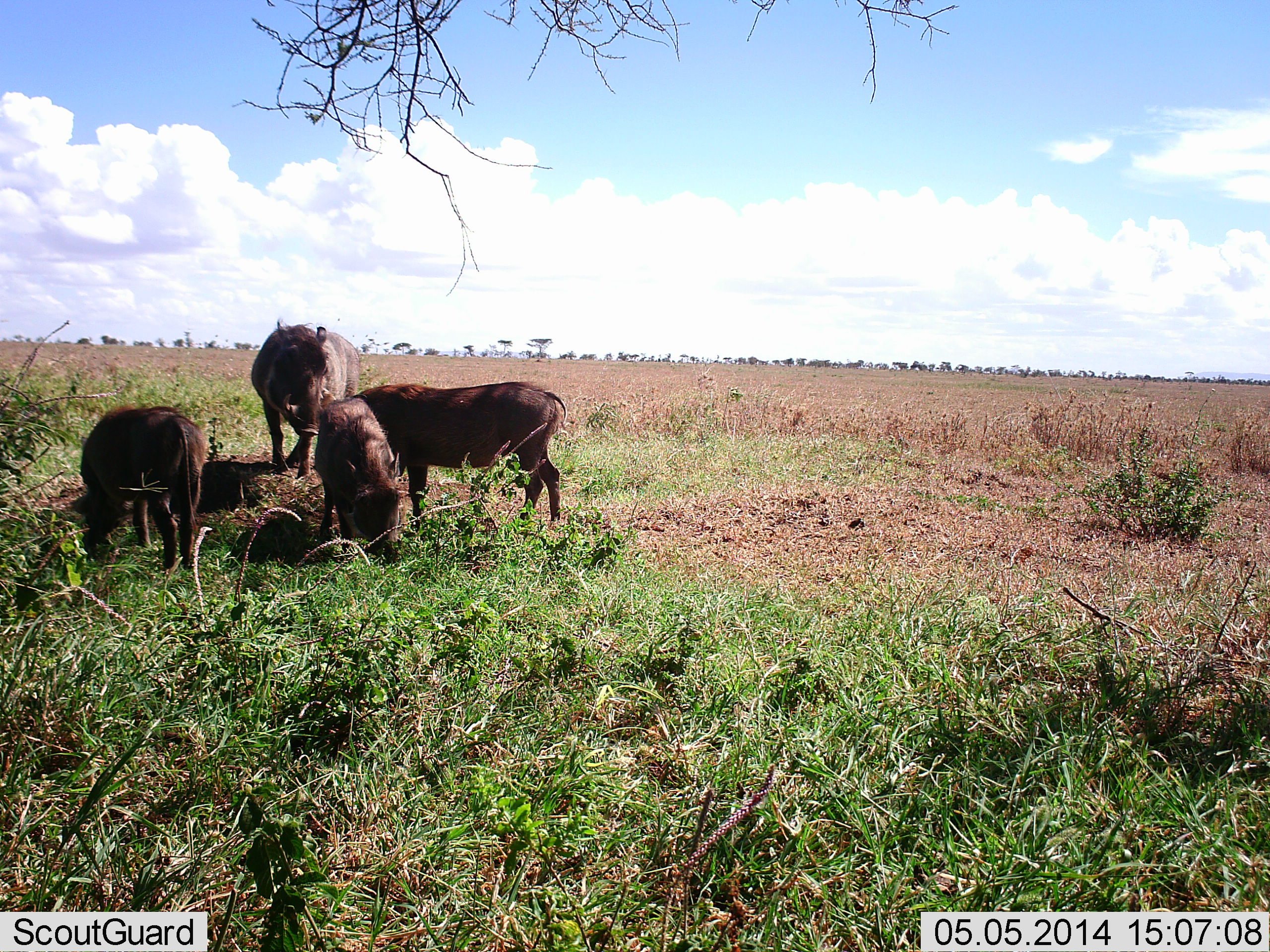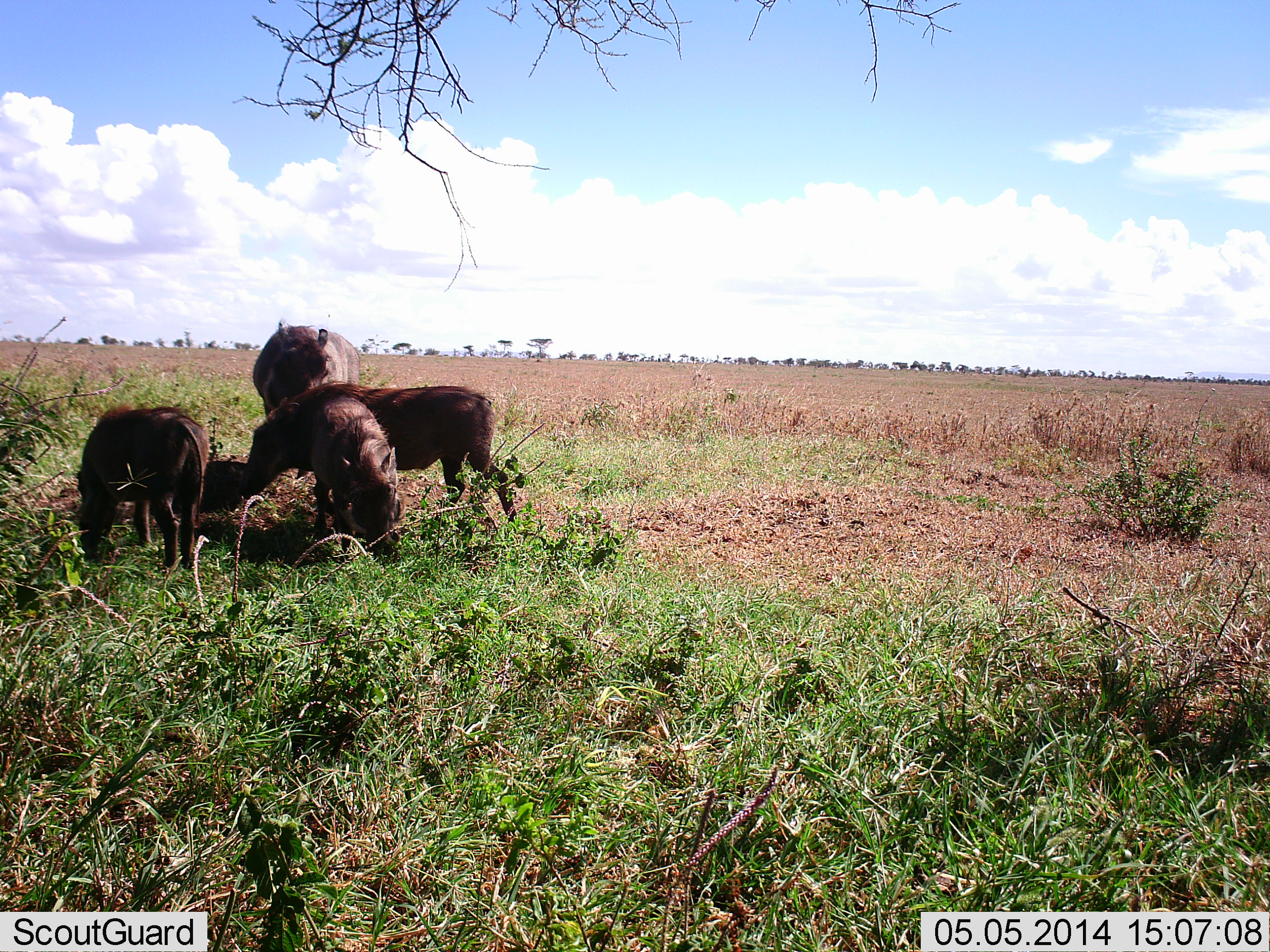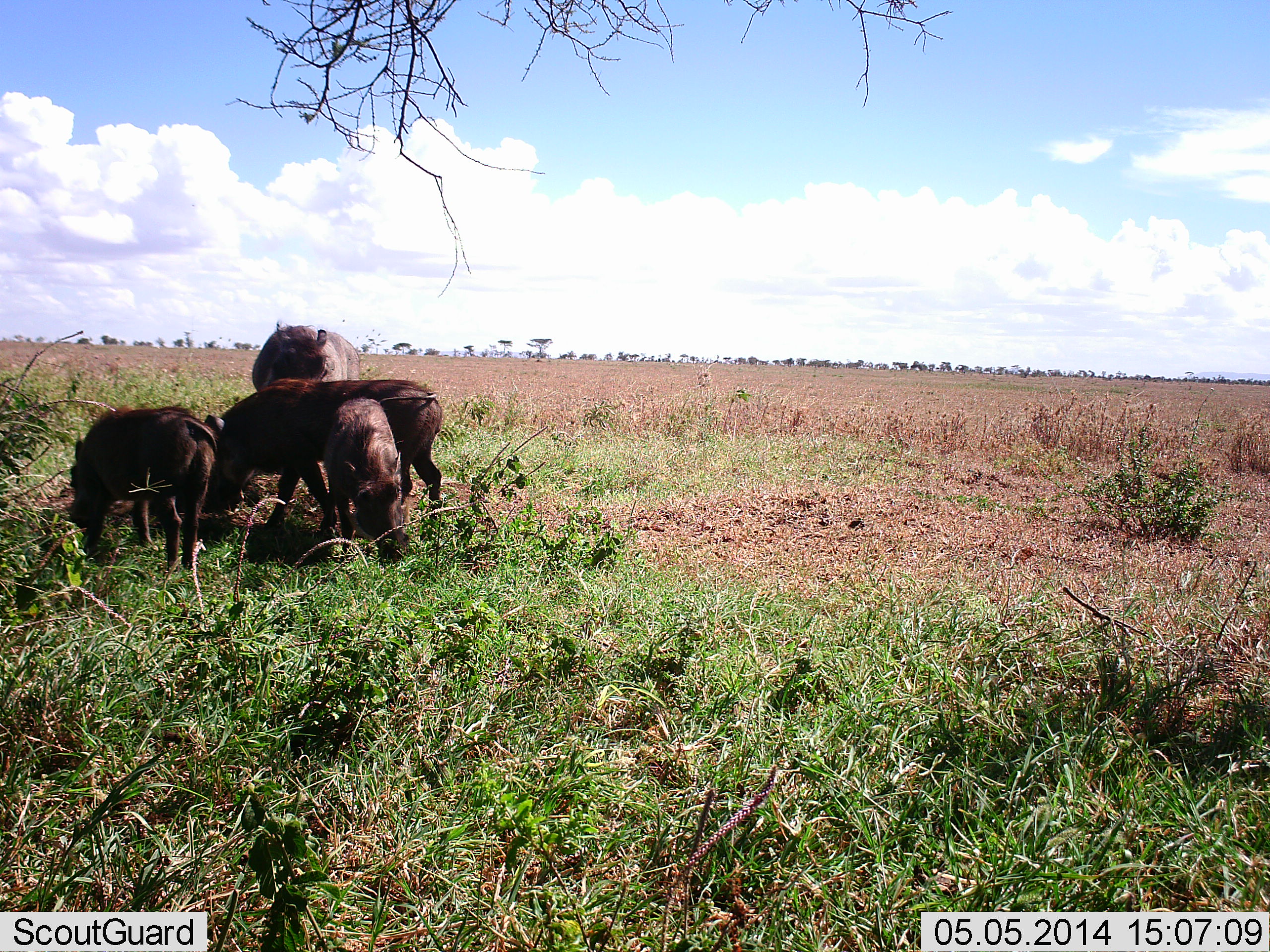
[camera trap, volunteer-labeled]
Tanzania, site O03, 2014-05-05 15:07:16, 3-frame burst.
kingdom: Animalia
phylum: Chordata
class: Mammalia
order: Artiodactyla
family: Suidae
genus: Phacochoerus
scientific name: Phacochoerus africanus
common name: warthog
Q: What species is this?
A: Warthog (Phacochoerus africanus).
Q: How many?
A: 4.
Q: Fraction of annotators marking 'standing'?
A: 90%.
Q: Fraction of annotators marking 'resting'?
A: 10%.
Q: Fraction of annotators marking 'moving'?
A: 40%.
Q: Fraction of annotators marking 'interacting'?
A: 10%.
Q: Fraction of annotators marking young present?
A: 40%.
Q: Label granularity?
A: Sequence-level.